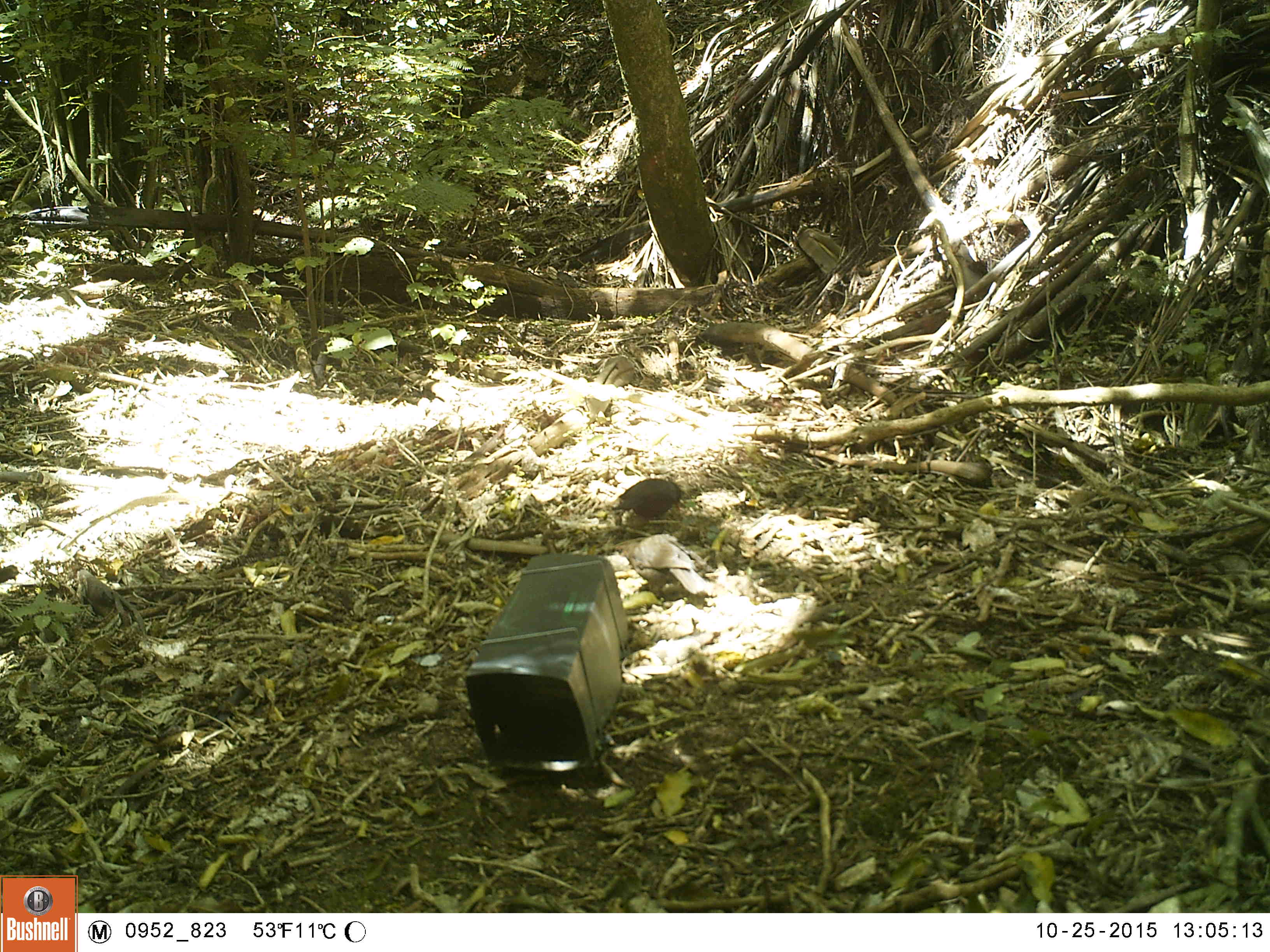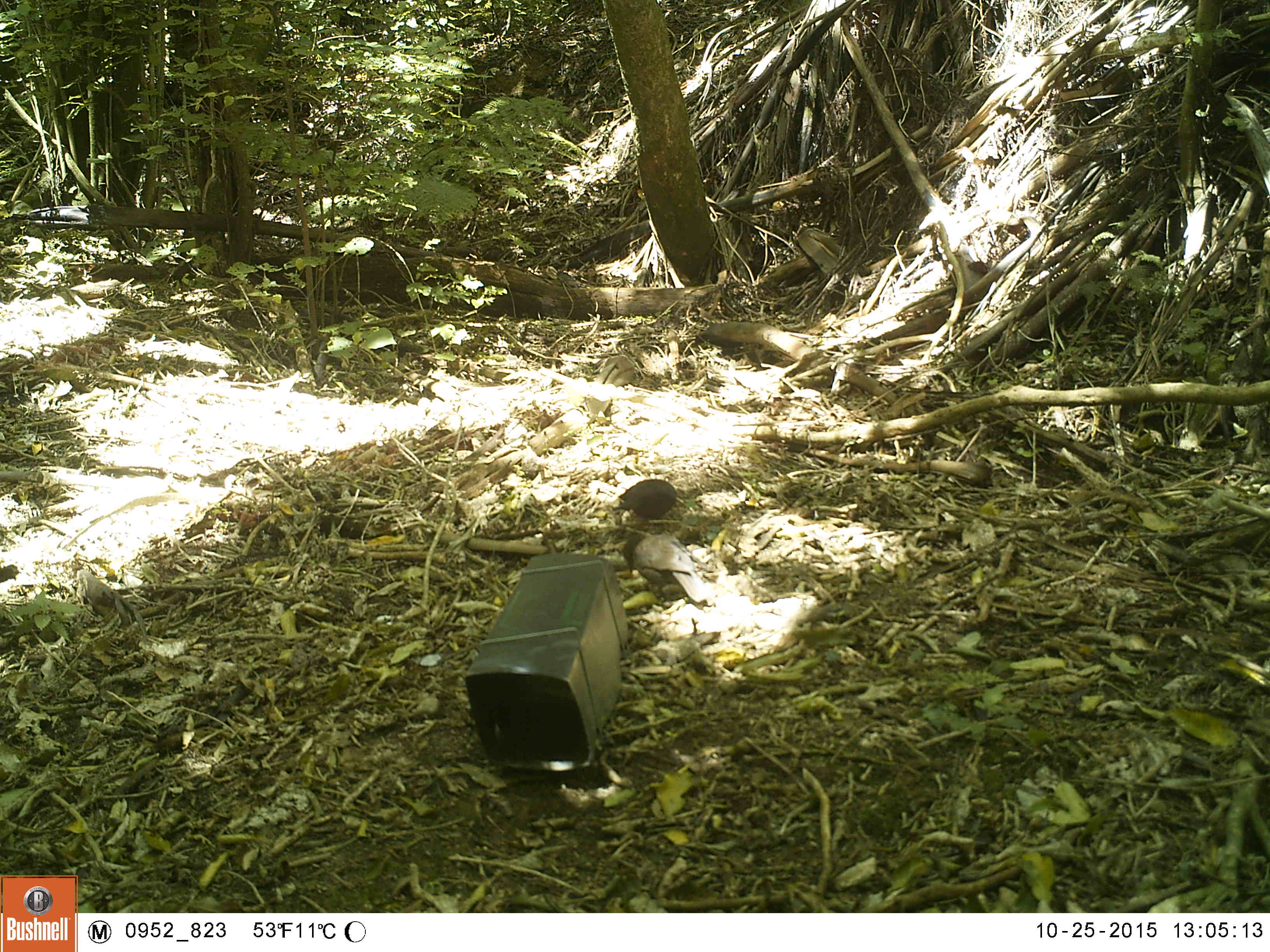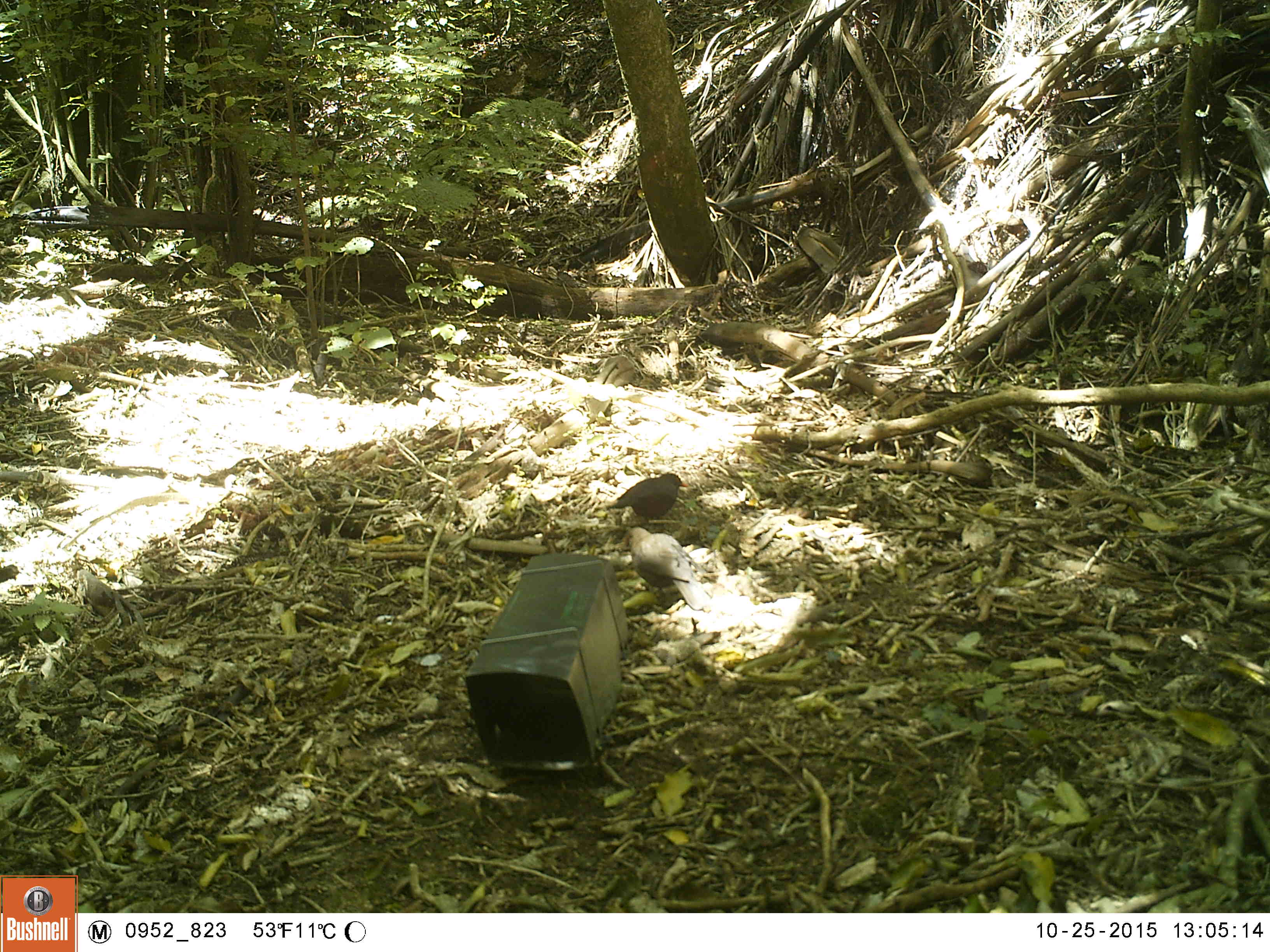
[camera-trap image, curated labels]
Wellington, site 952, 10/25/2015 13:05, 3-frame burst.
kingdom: Animalia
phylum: Chordata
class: Aves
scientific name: Aves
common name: bird